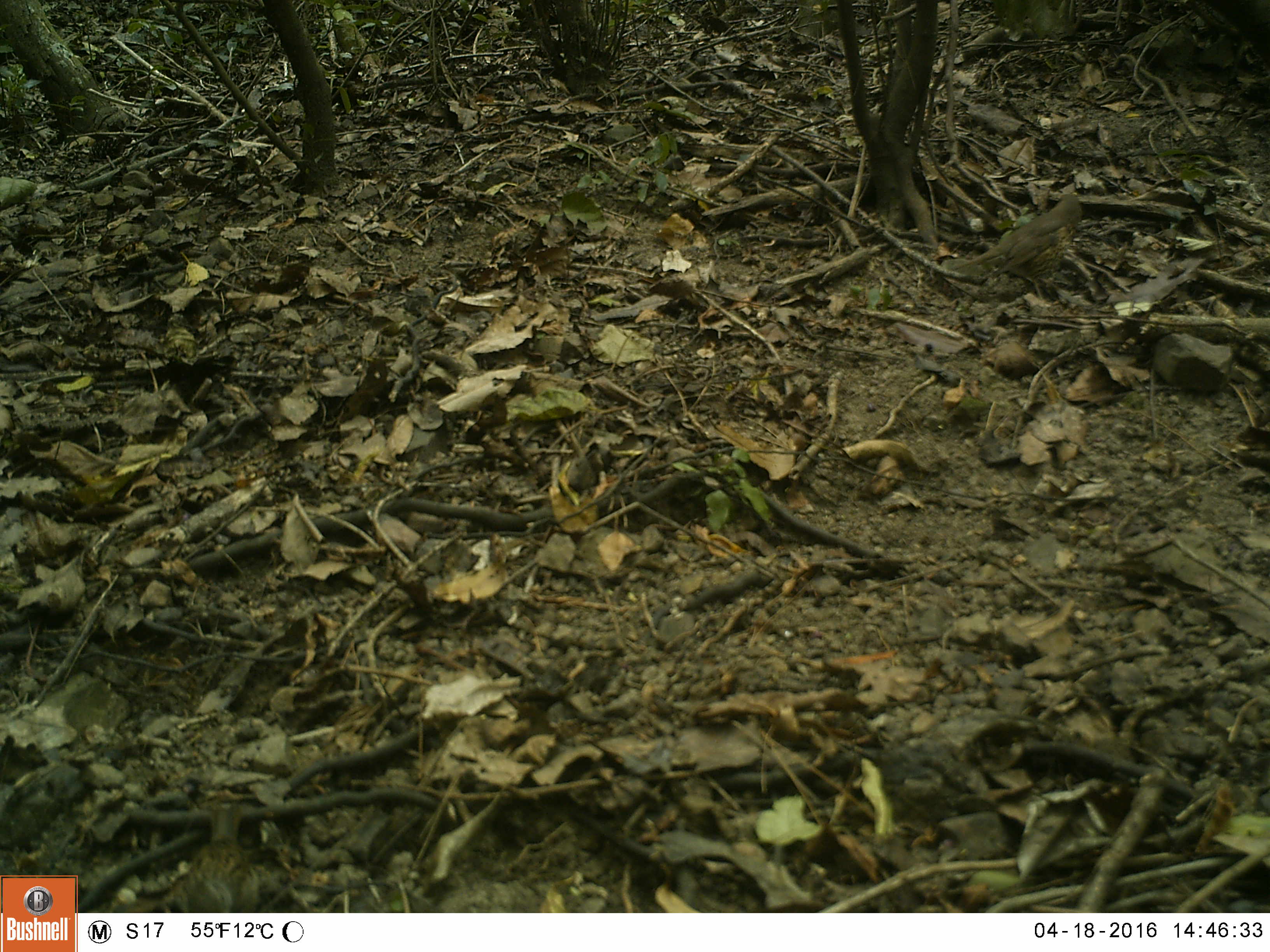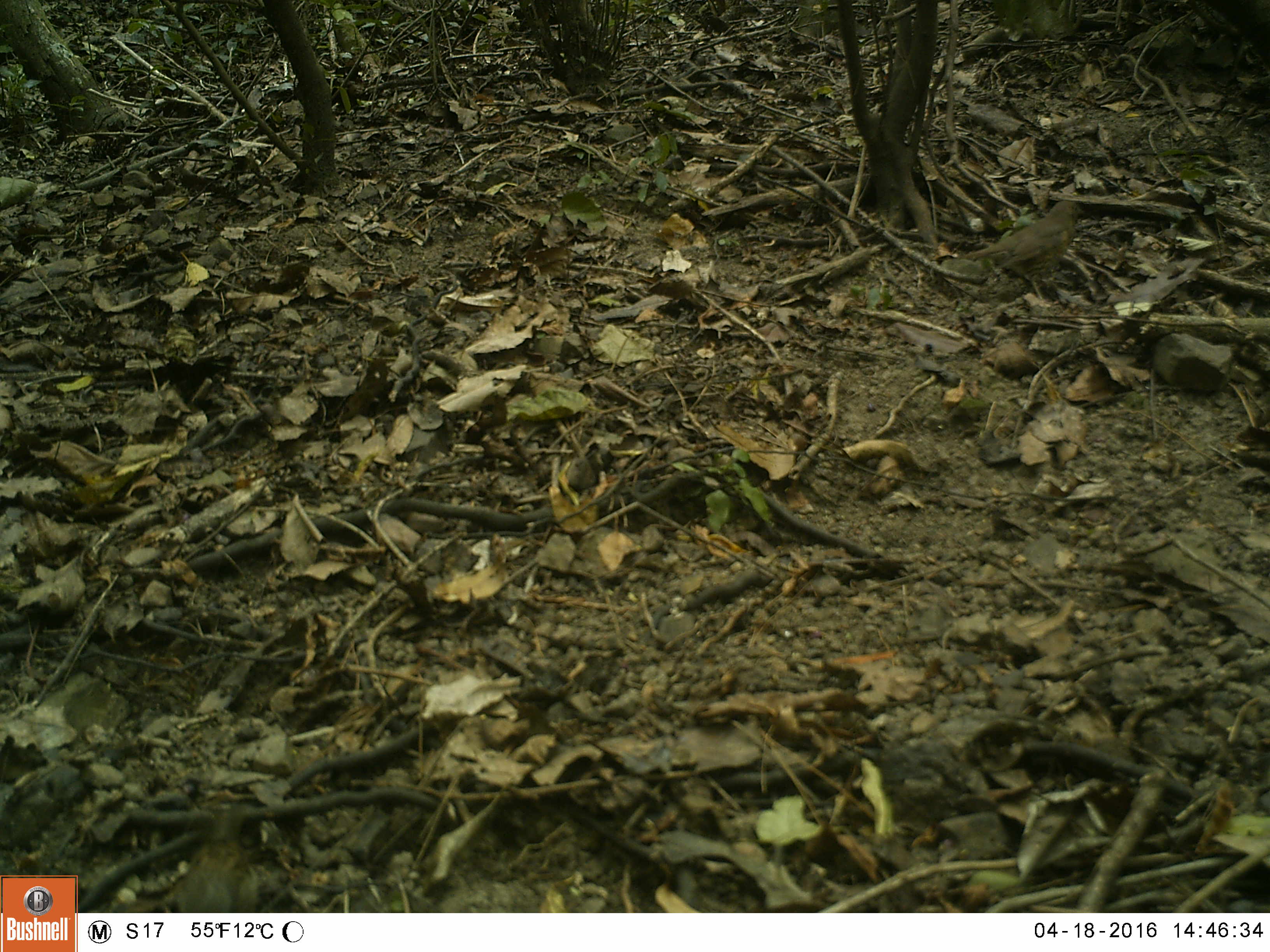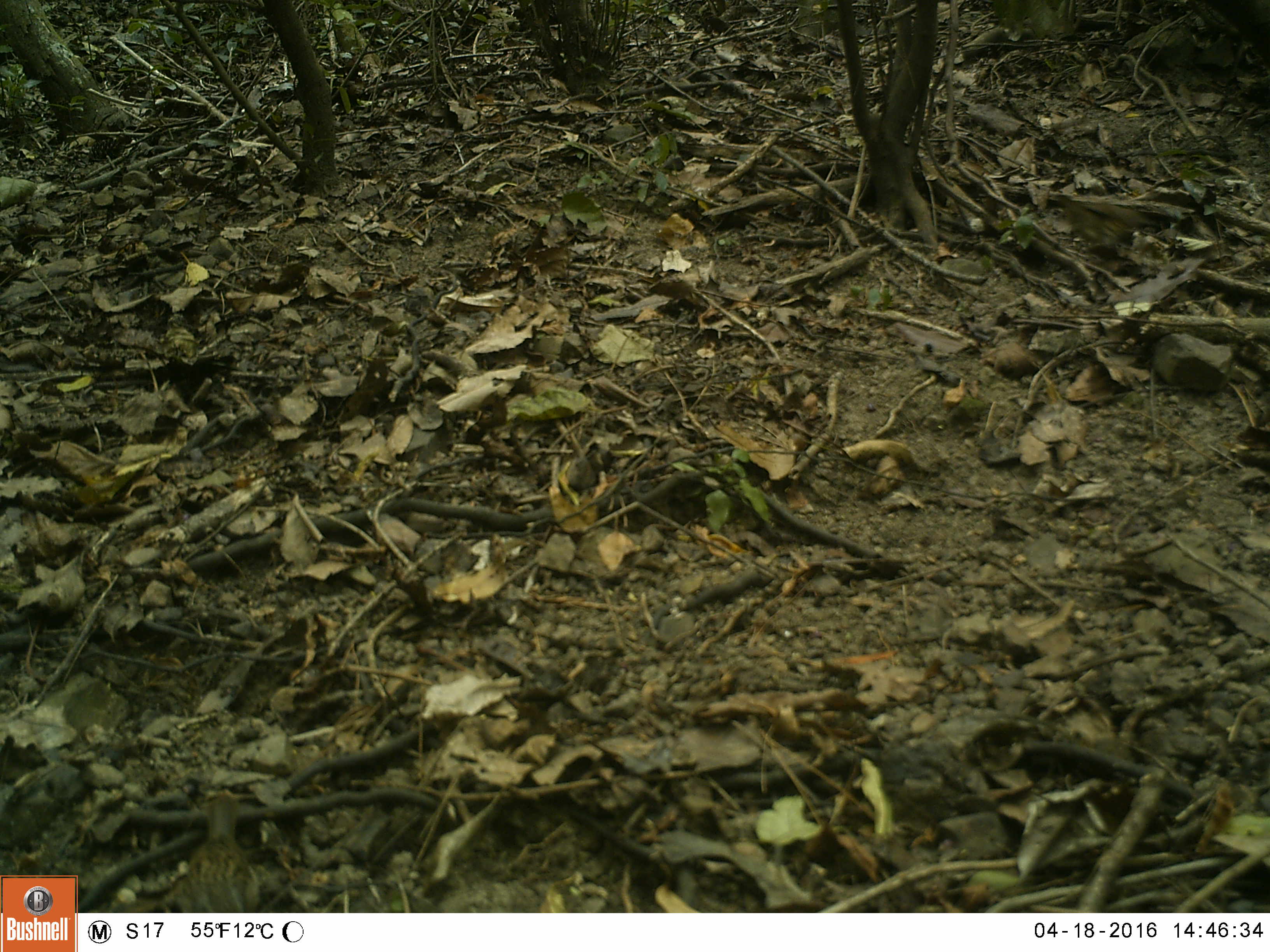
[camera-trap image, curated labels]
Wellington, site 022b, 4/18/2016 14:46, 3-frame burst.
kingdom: Animalia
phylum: Chordata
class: Aves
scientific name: Aves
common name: bird